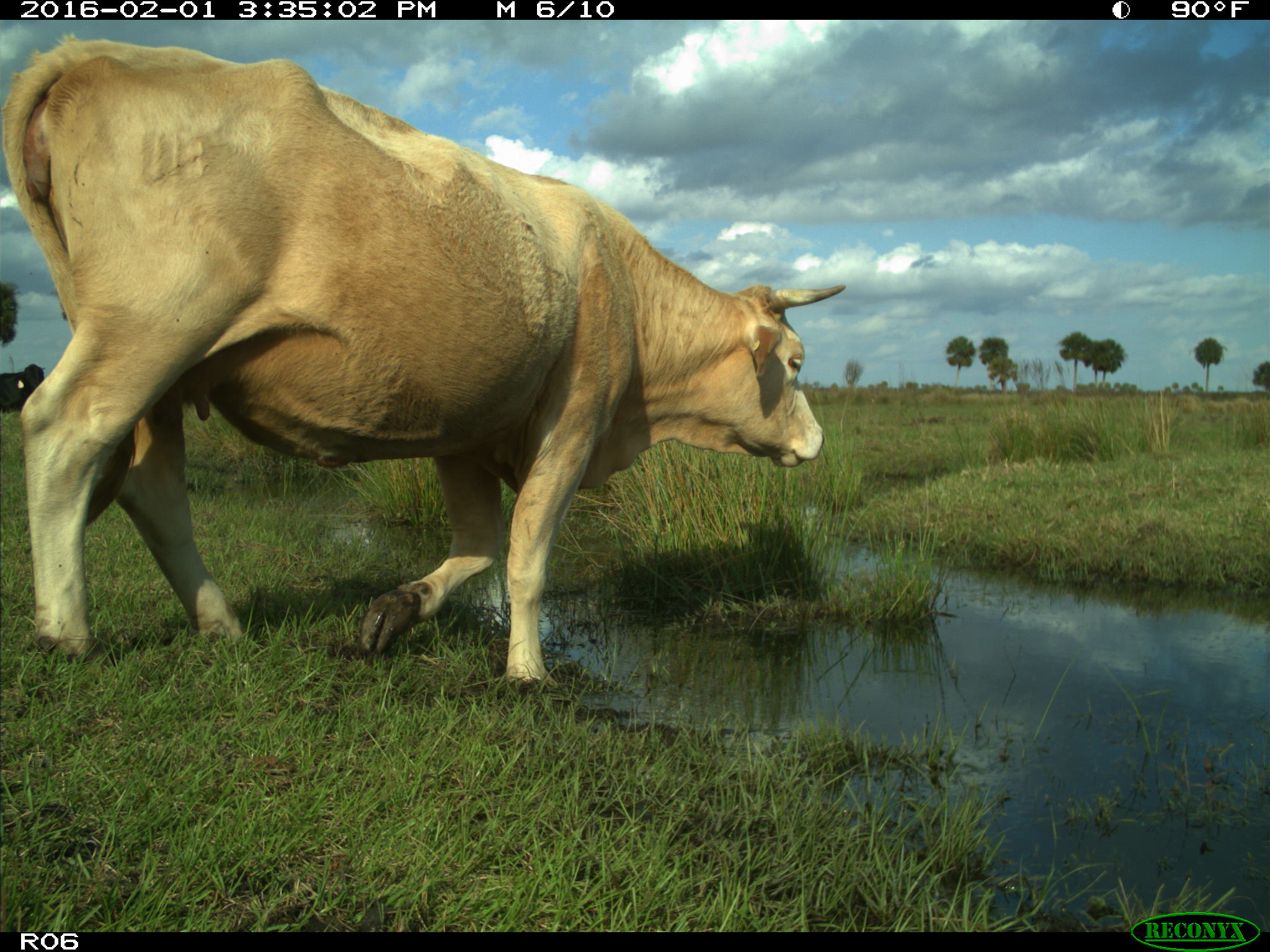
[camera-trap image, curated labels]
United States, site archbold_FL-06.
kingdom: Animalia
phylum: Chordata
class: Mammalia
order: Artiodactyla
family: Bovidae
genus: Bos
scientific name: Bos taurus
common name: domestic cow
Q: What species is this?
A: Bos taurus (domestic cow).